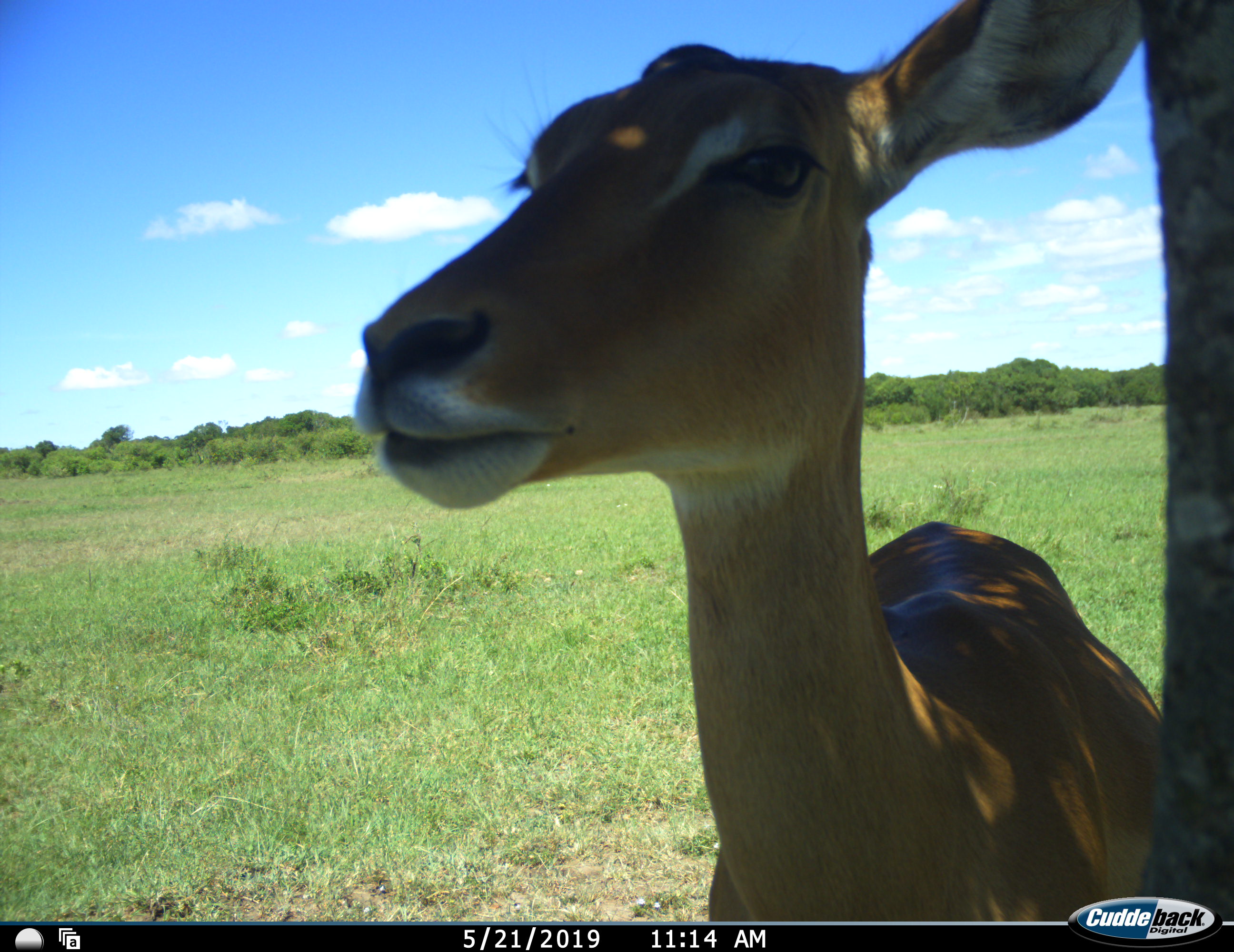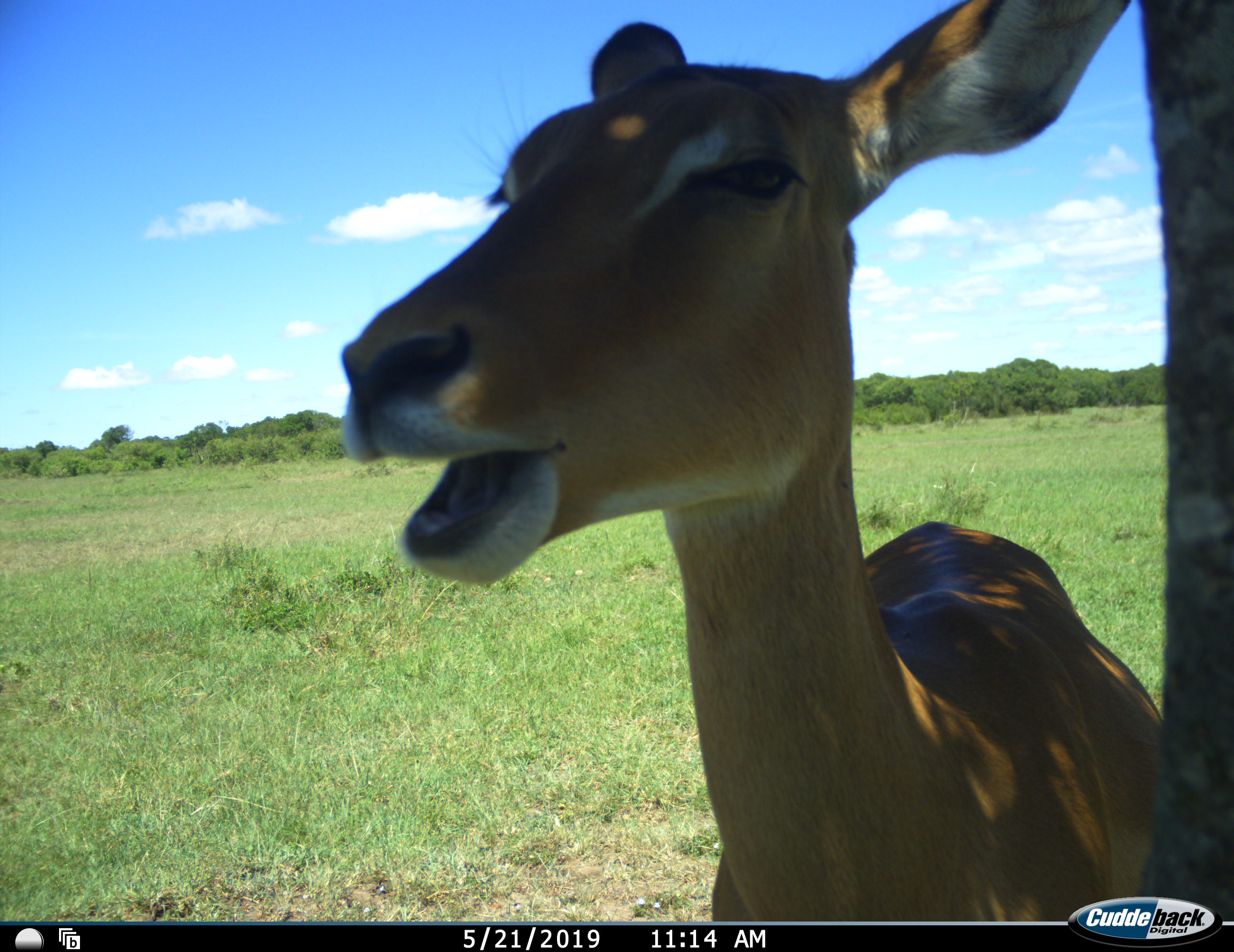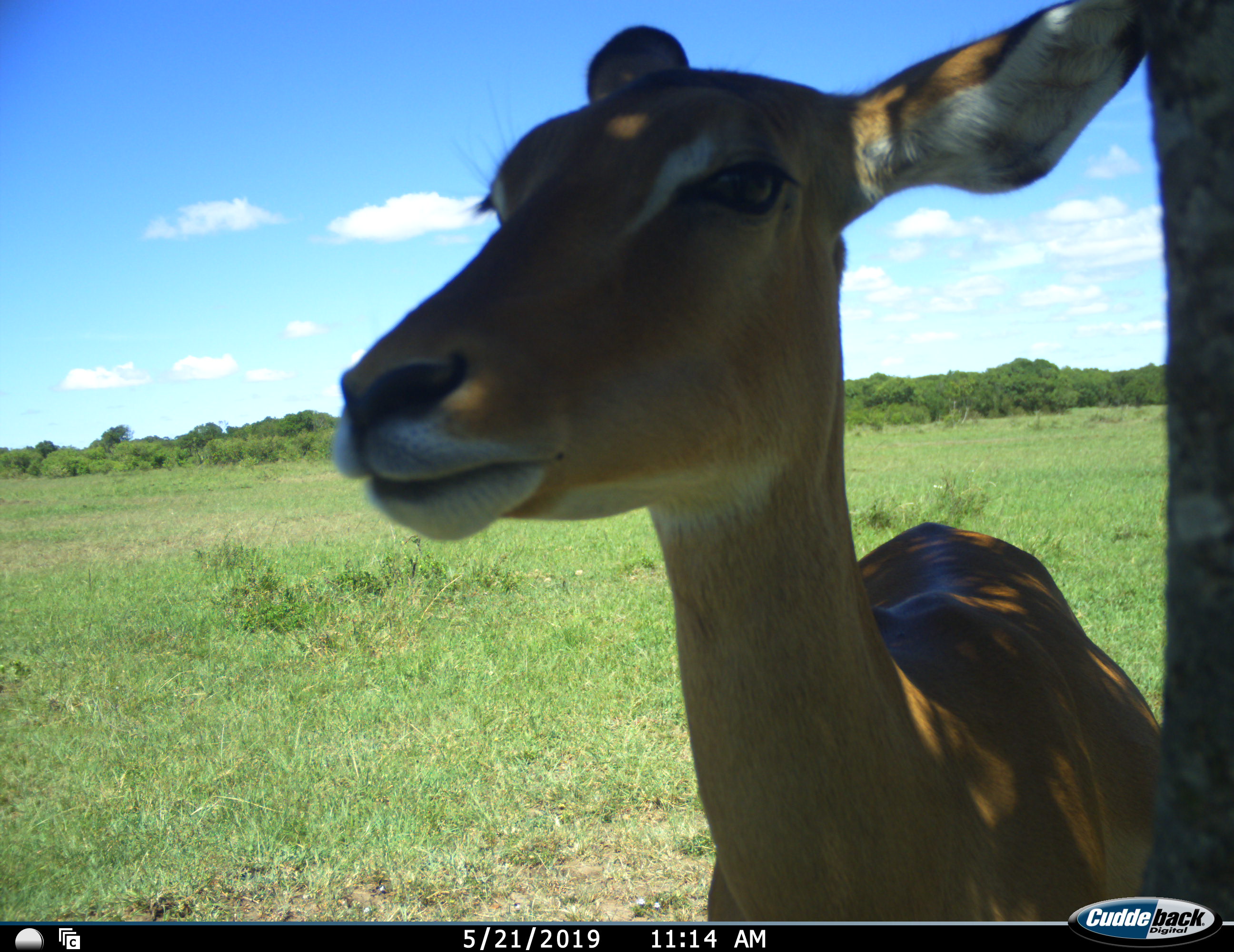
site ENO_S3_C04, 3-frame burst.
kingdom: Animalia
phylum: Chordata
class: Mammalia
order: Artiodactyla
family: Bovidae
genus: Aepyceros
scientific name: Aepyceros melampus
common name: impala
Impala (Aepyceros melampus), count 1. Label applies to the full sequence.